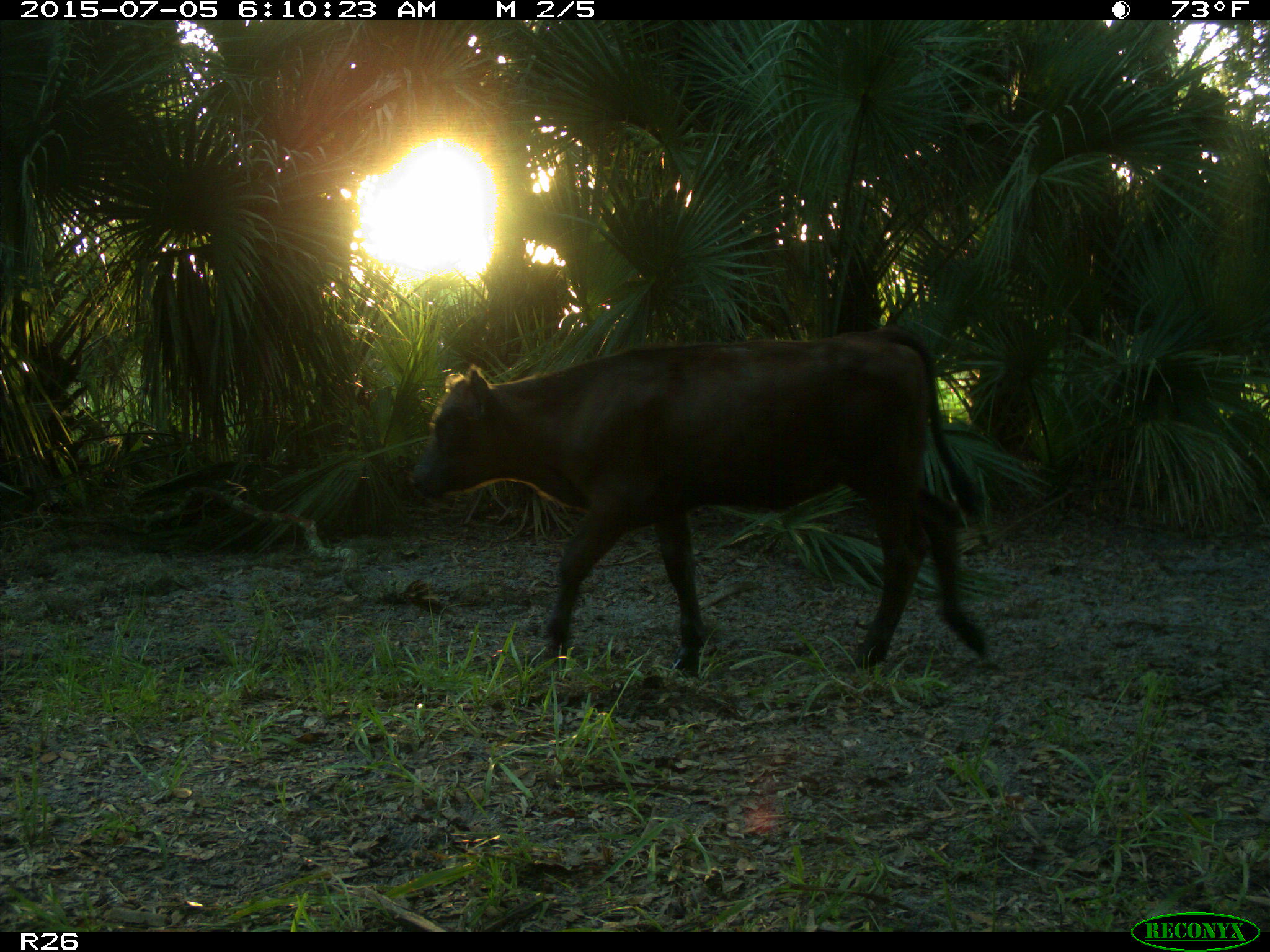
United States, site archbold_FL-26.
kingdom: Animalia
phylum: Chordata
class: Mammalia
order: Artiodactyla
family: Bovidae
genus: Bos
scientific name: Bos taurus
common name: domestic cow